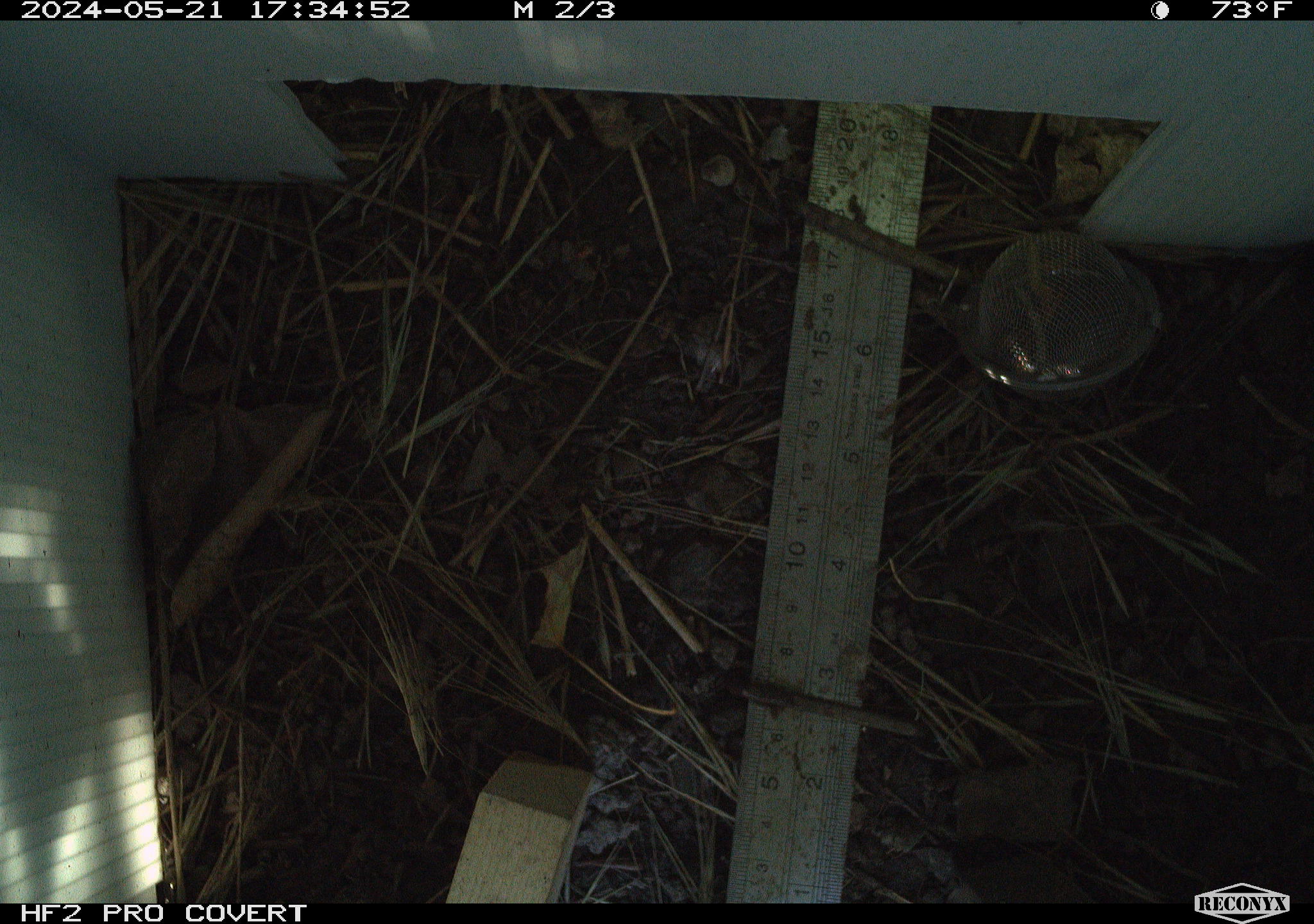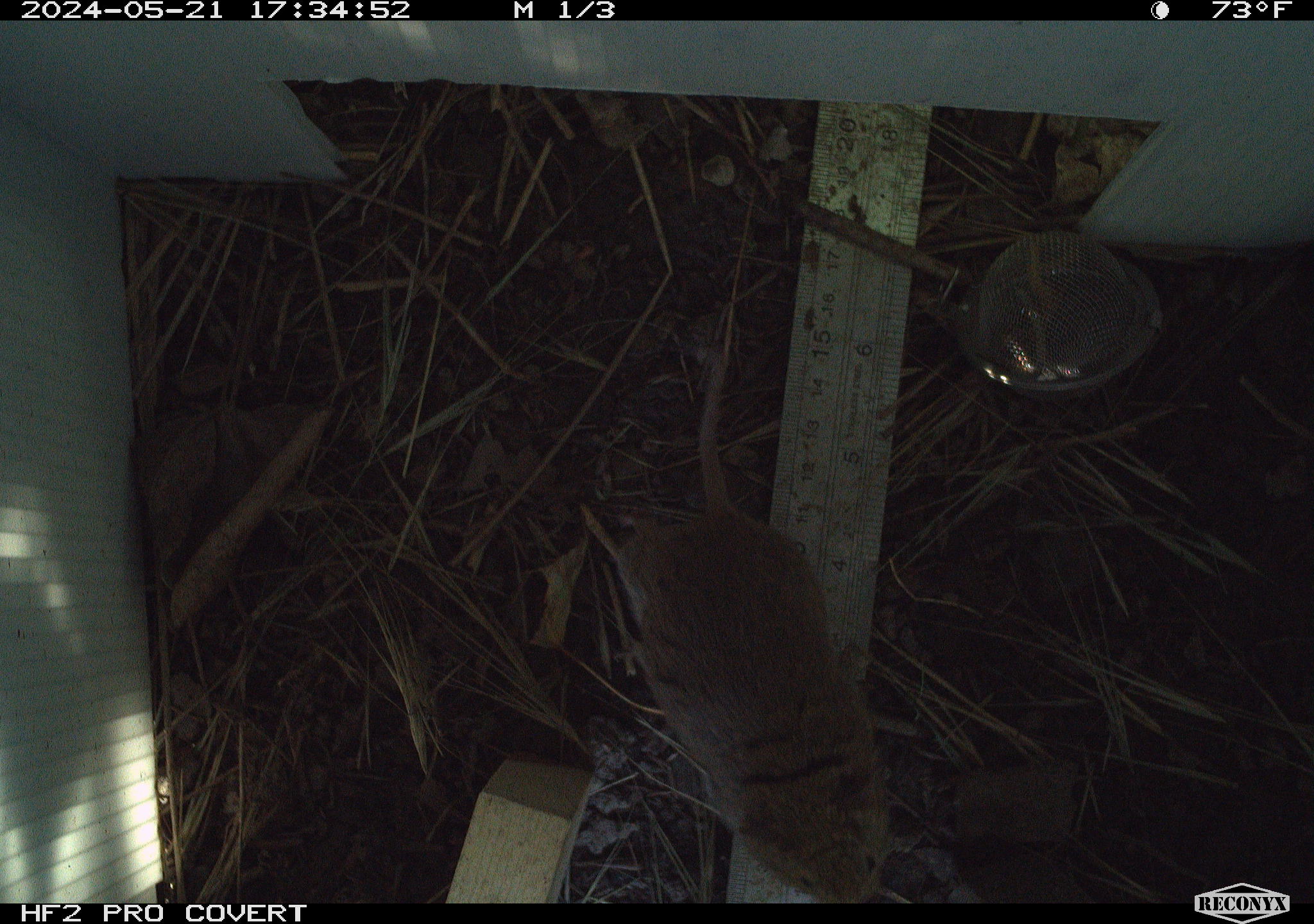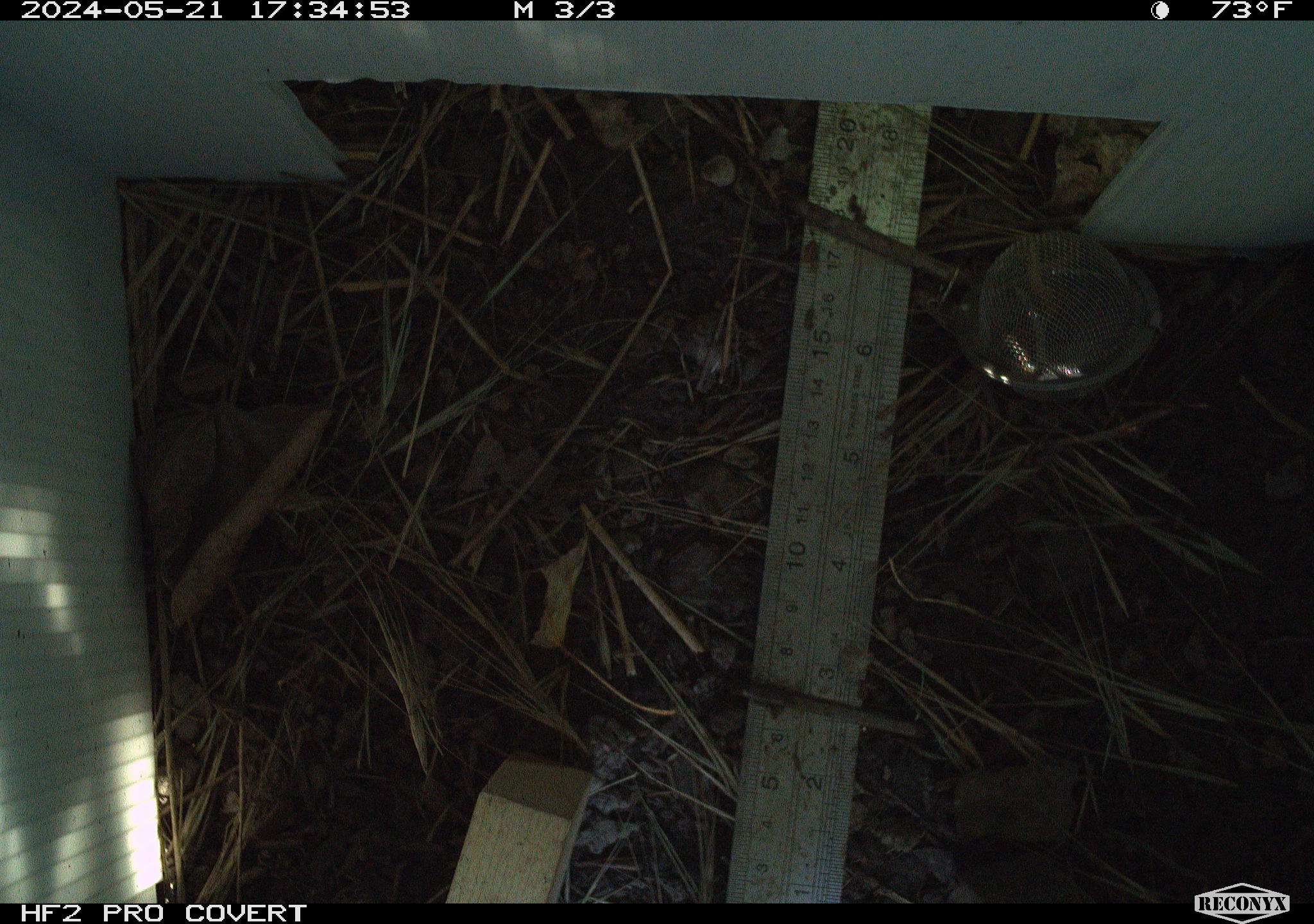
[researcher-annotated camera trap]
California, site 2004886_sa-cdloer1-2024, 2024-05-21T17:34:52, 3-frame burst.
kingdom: Animalia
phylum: Chordata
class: Mammalia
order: Rodentia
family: Cricetidae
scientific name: Arvicolinae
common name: voles, lemmings, and muskrats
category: arvicolinae subfamily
Arvicolinae subfamily (voles, lemmings, and muskrats) (Arvicolinae).